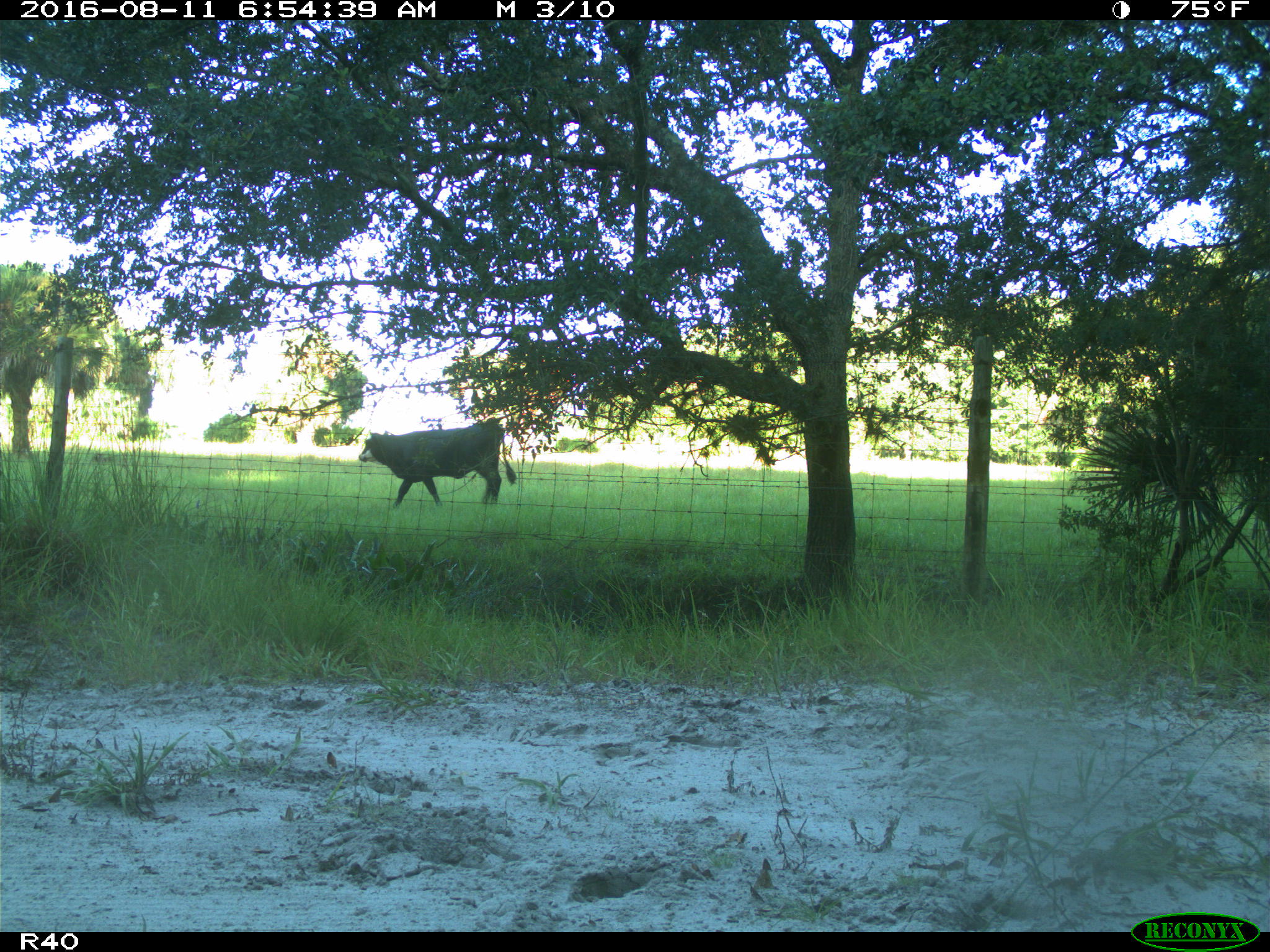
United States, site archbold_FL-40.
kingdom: Animalia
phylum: Chordata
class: Mammalia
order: Artiodactyla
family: Bovidae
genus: Bos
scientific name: Bos taurus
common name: domestic cow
Bos taurus (domestic cow).